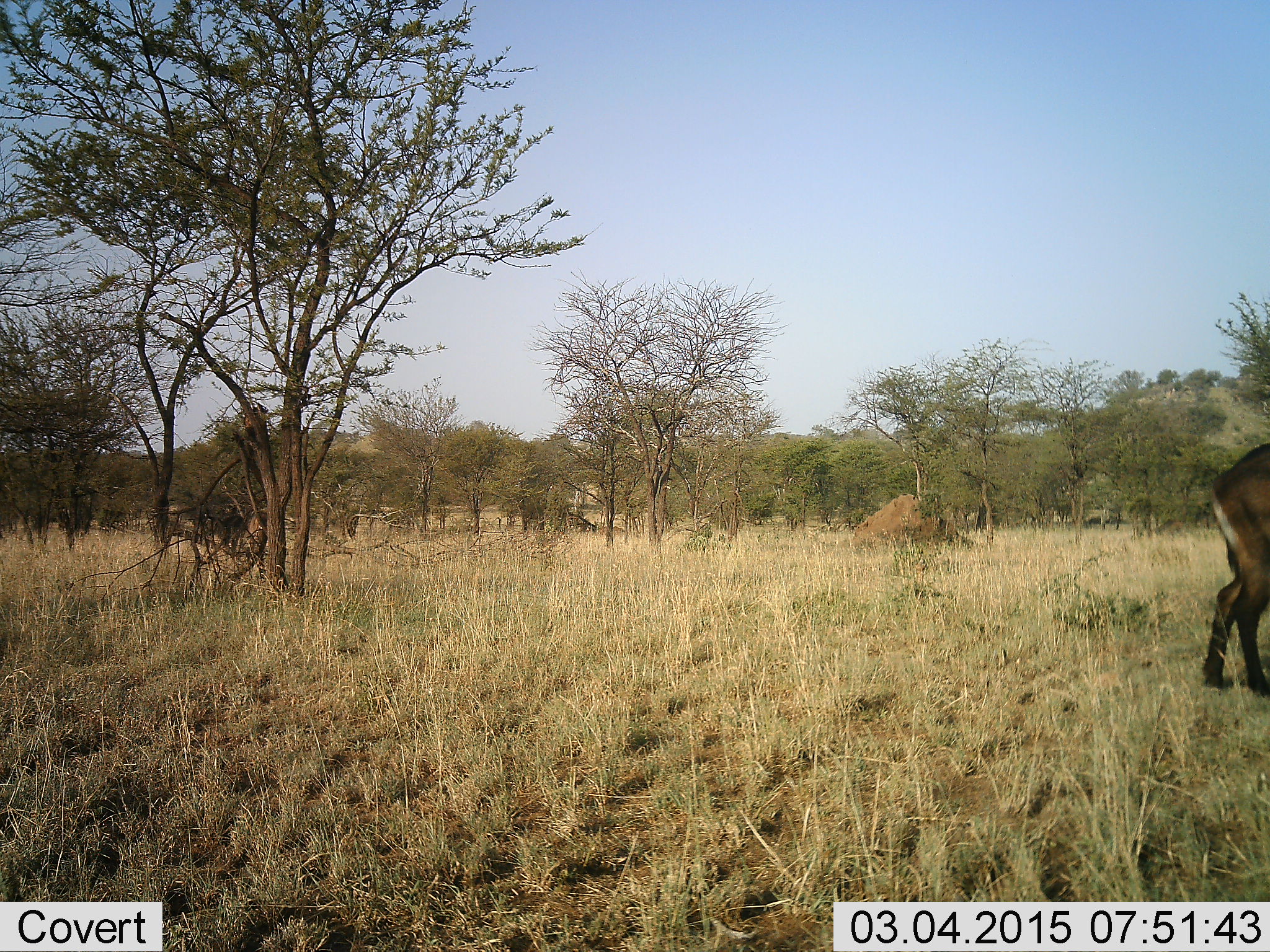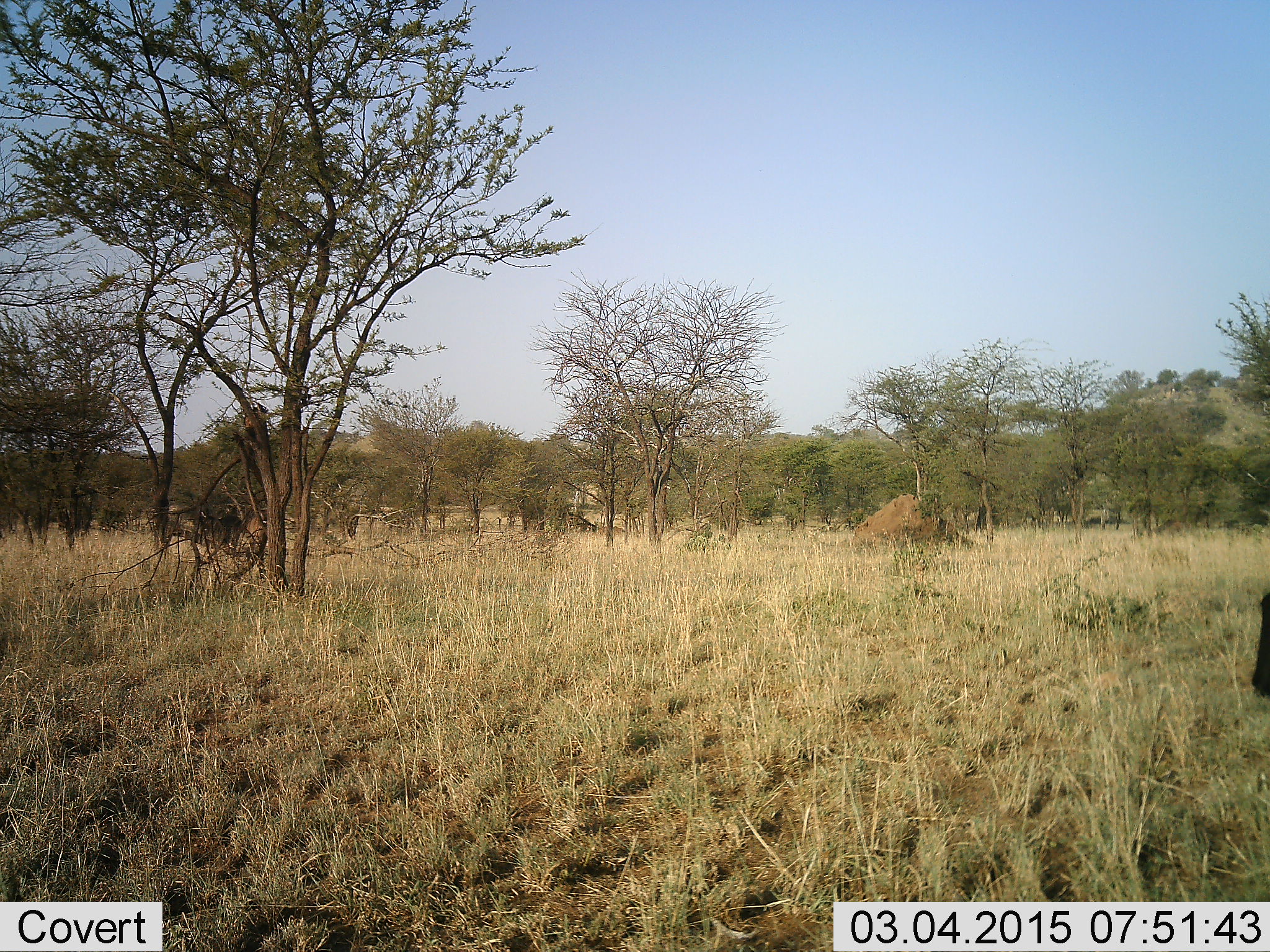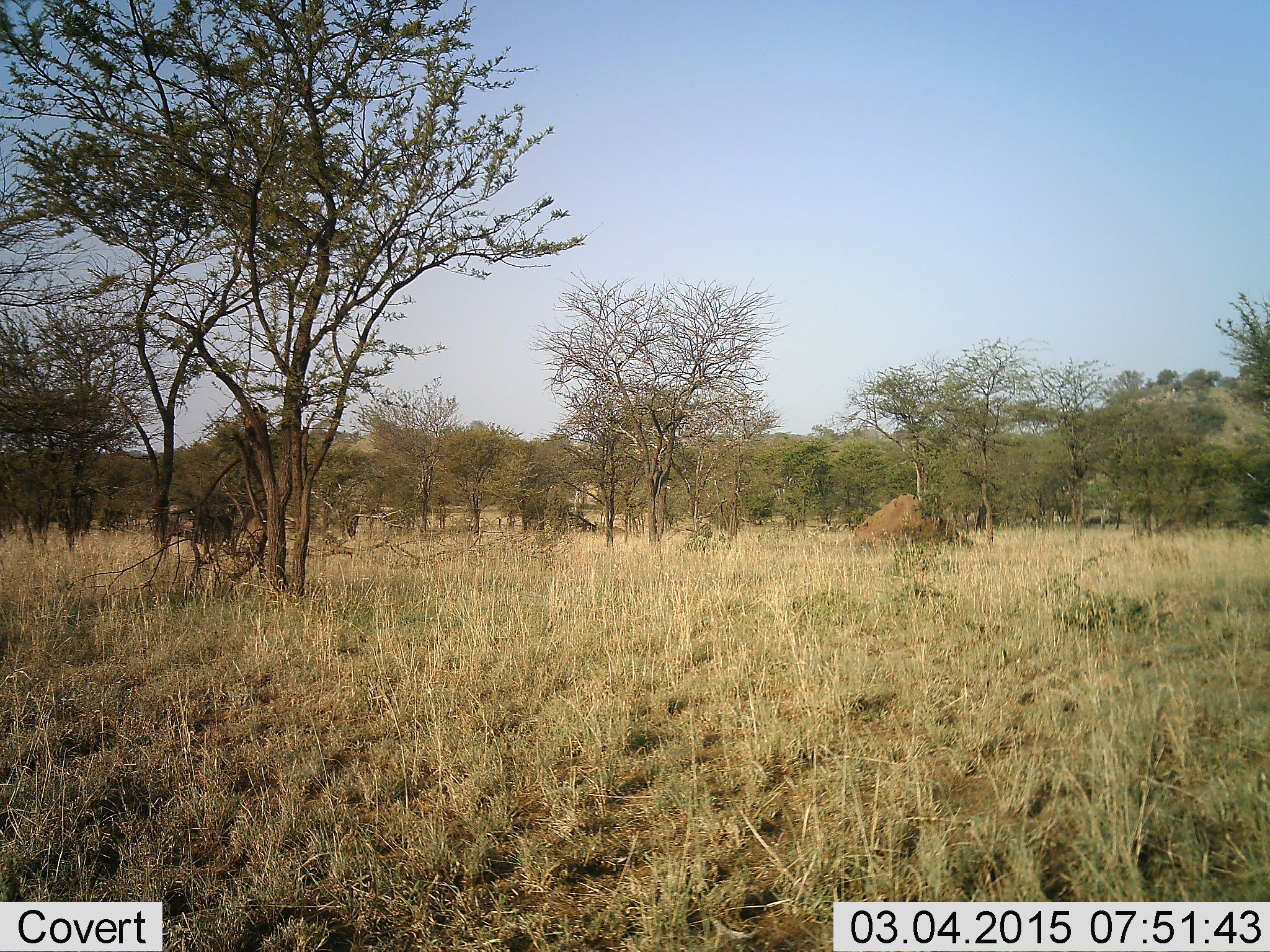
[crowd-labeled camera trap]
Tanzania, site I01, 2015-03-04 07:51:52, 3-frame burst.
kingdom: Animalia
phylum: Chordata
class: Mammalia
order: Artiodactyla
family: Bovidae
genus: Kobus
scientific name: Kobus ellipsiprymnus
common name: waterbuck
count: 1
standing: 9%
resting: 0%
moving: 100%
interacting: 0%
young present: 0%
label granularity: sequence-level